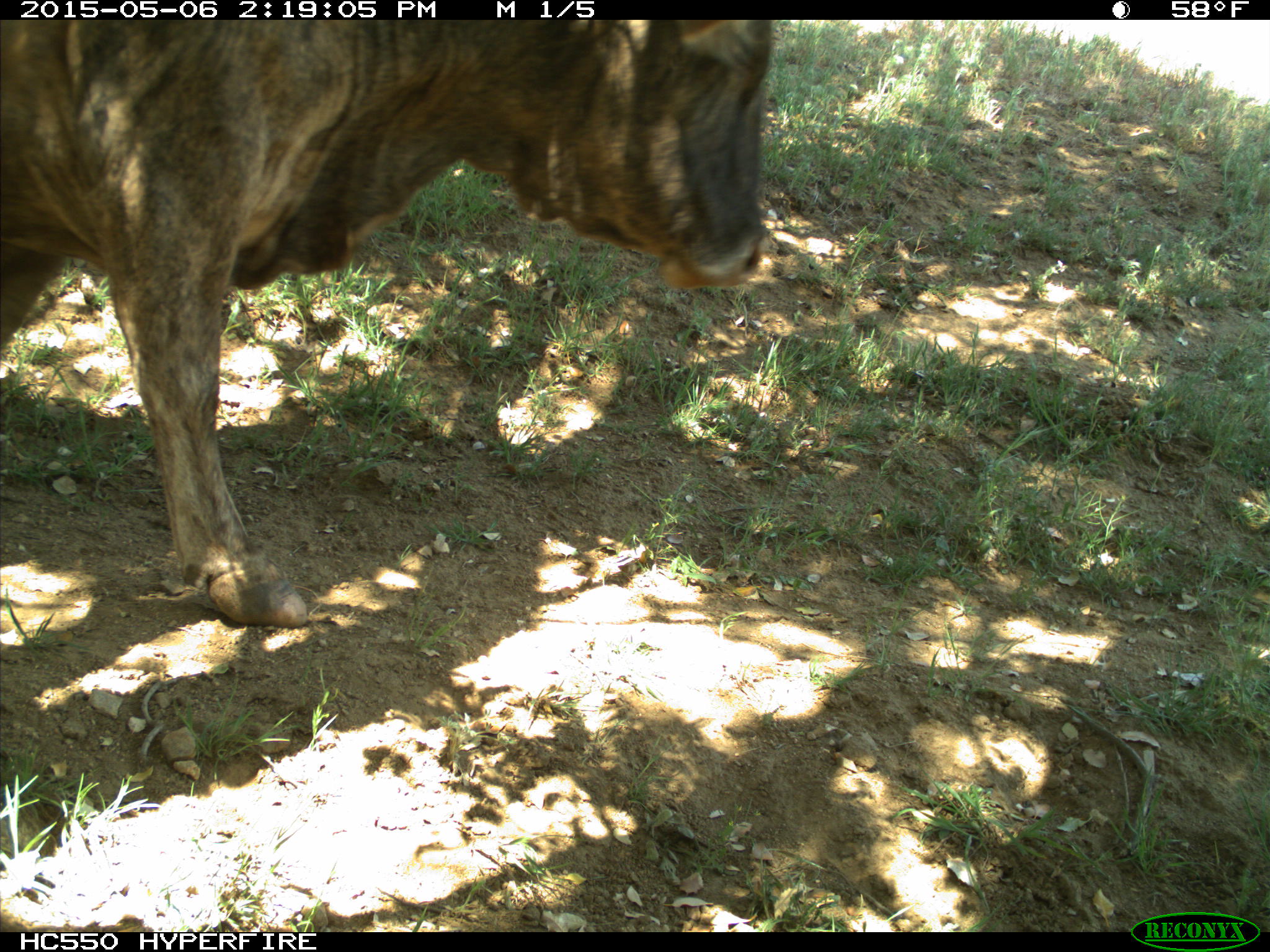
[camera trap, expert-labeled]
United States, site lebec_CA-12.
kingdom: Animalia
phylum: Chordata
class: Mammalia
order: Artiodactyla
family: Bovidae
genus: Bos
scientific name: Bos taurus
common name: domestic cow